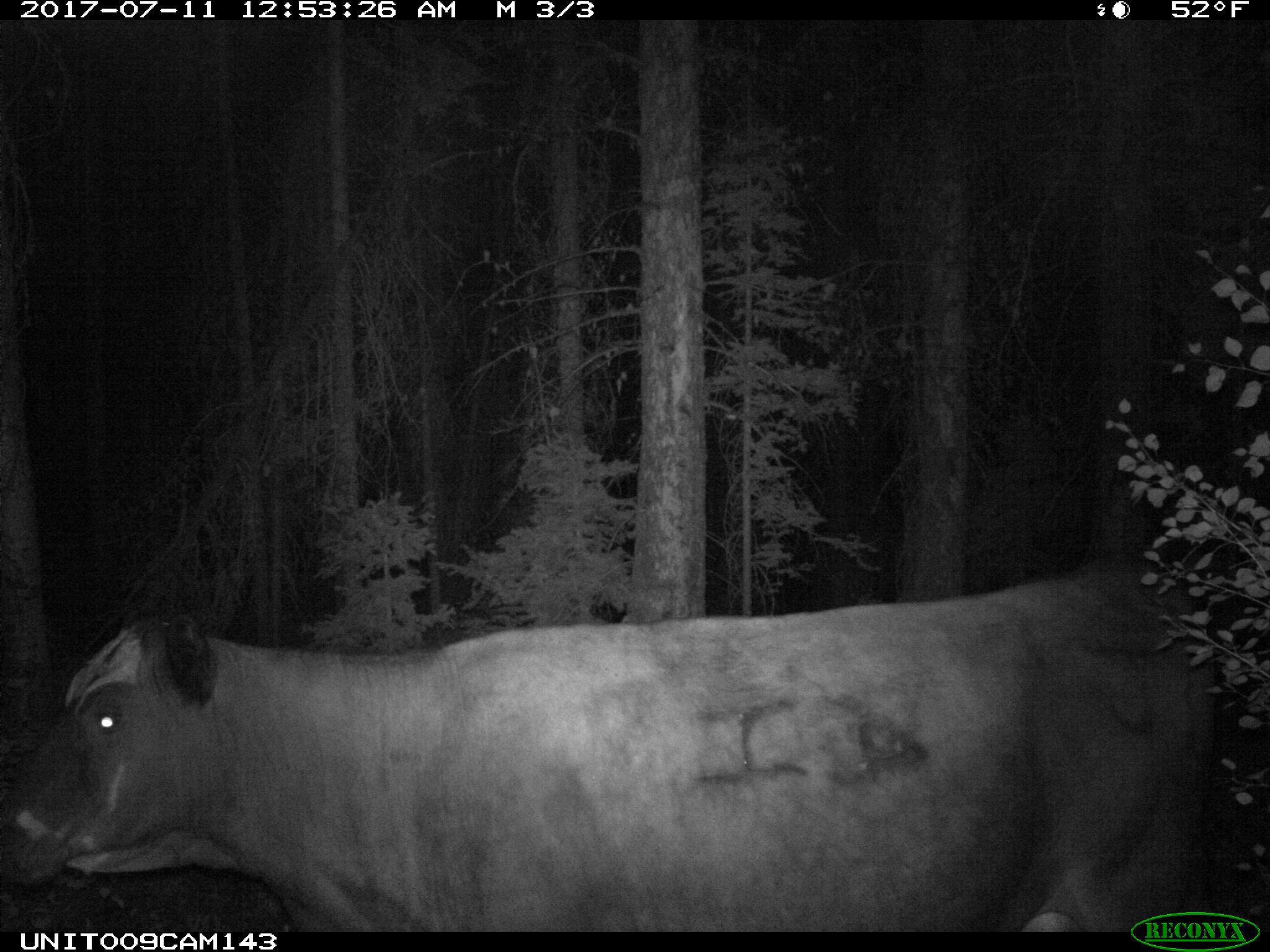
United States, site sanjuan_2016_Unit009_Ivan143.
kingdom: Animalia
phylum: Chordata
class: Mammalia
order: Artiodactyla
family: Bovidae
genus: Bos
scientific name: Bos taurus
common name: domestic cow